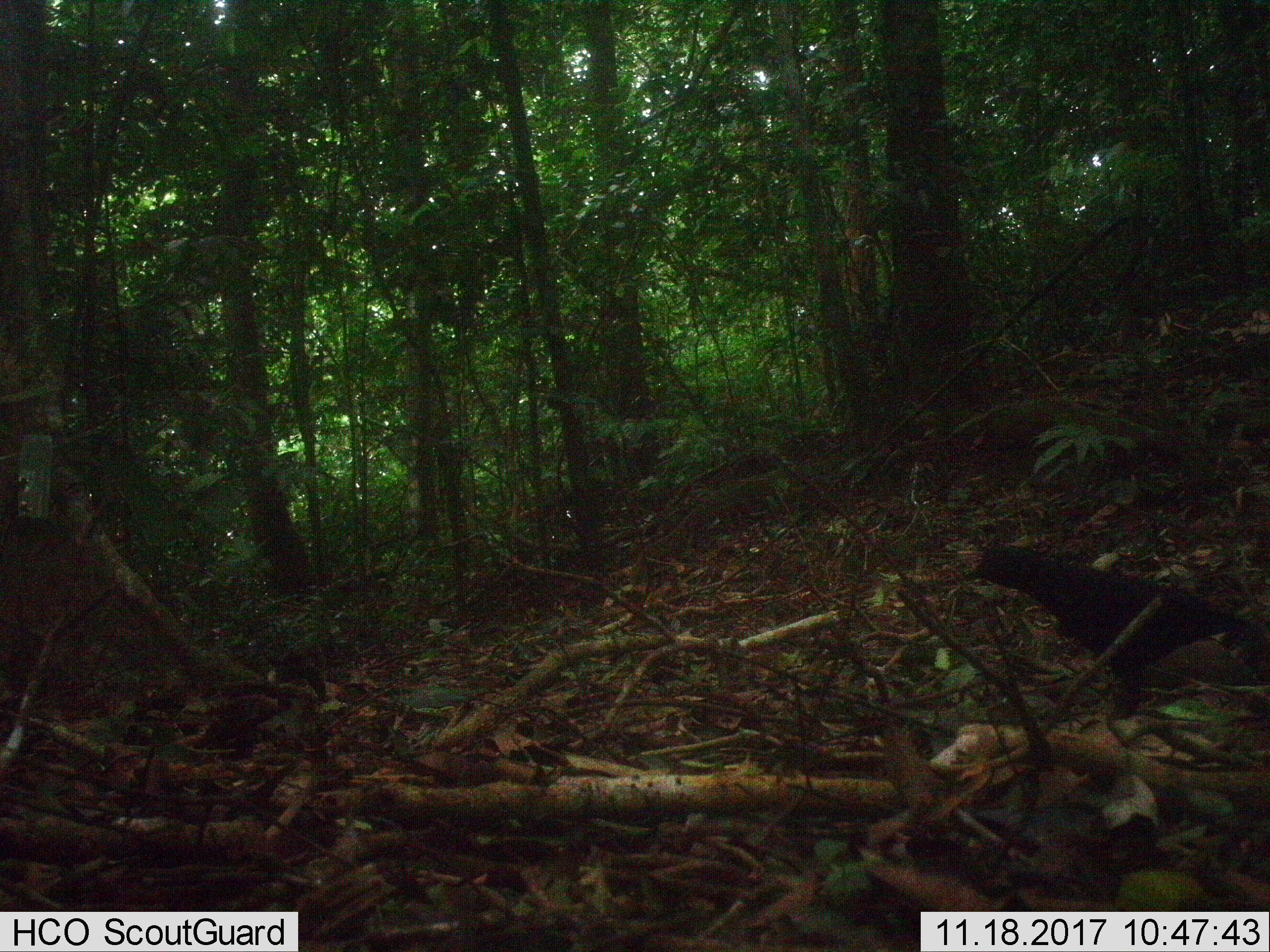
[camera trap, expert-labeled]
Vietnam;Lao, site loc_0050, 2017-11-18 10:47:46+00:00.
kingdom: Animalia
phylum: Chordata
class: Aves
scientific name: Aves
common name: bird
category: unidentified bird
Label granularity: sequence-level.